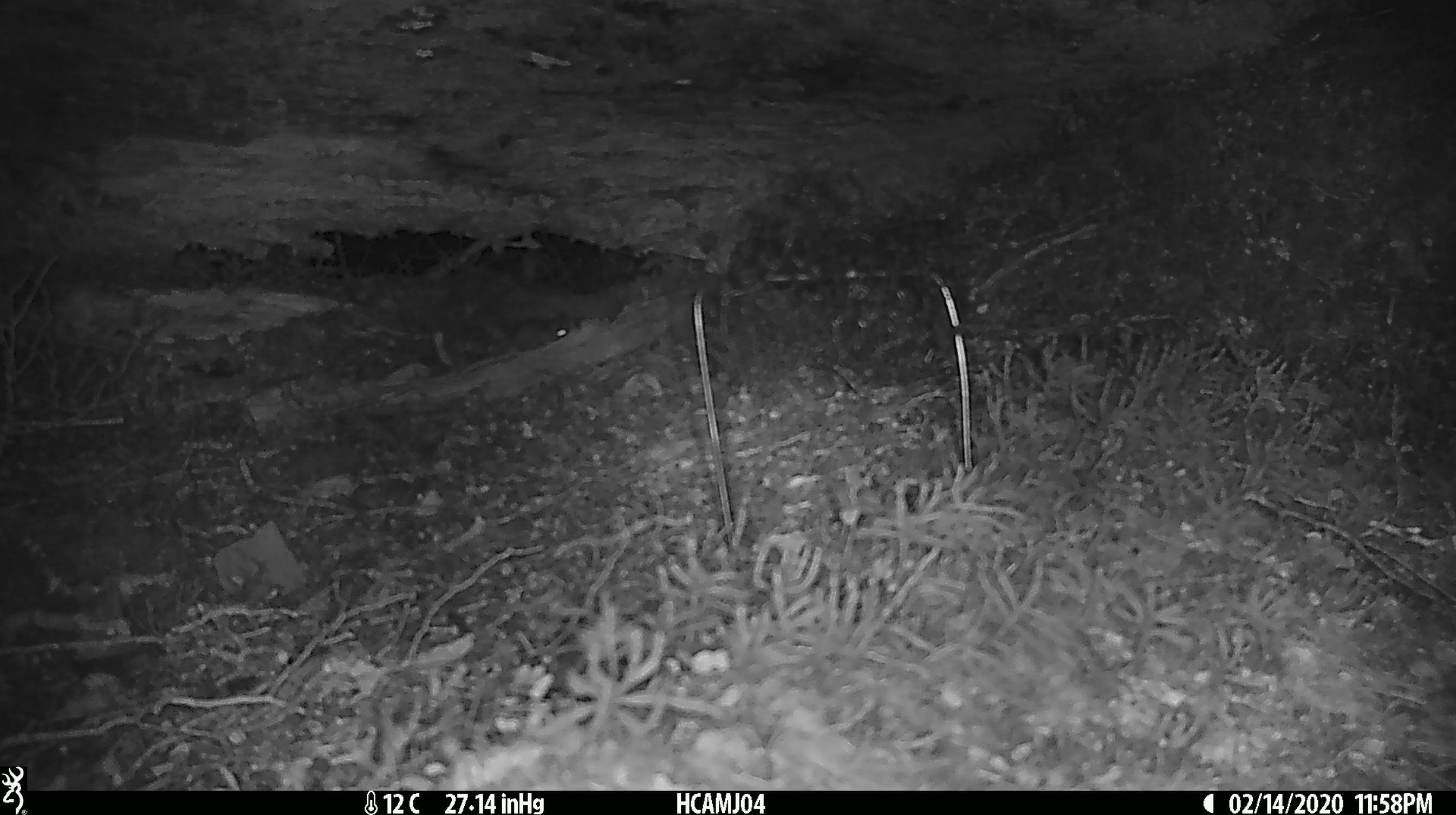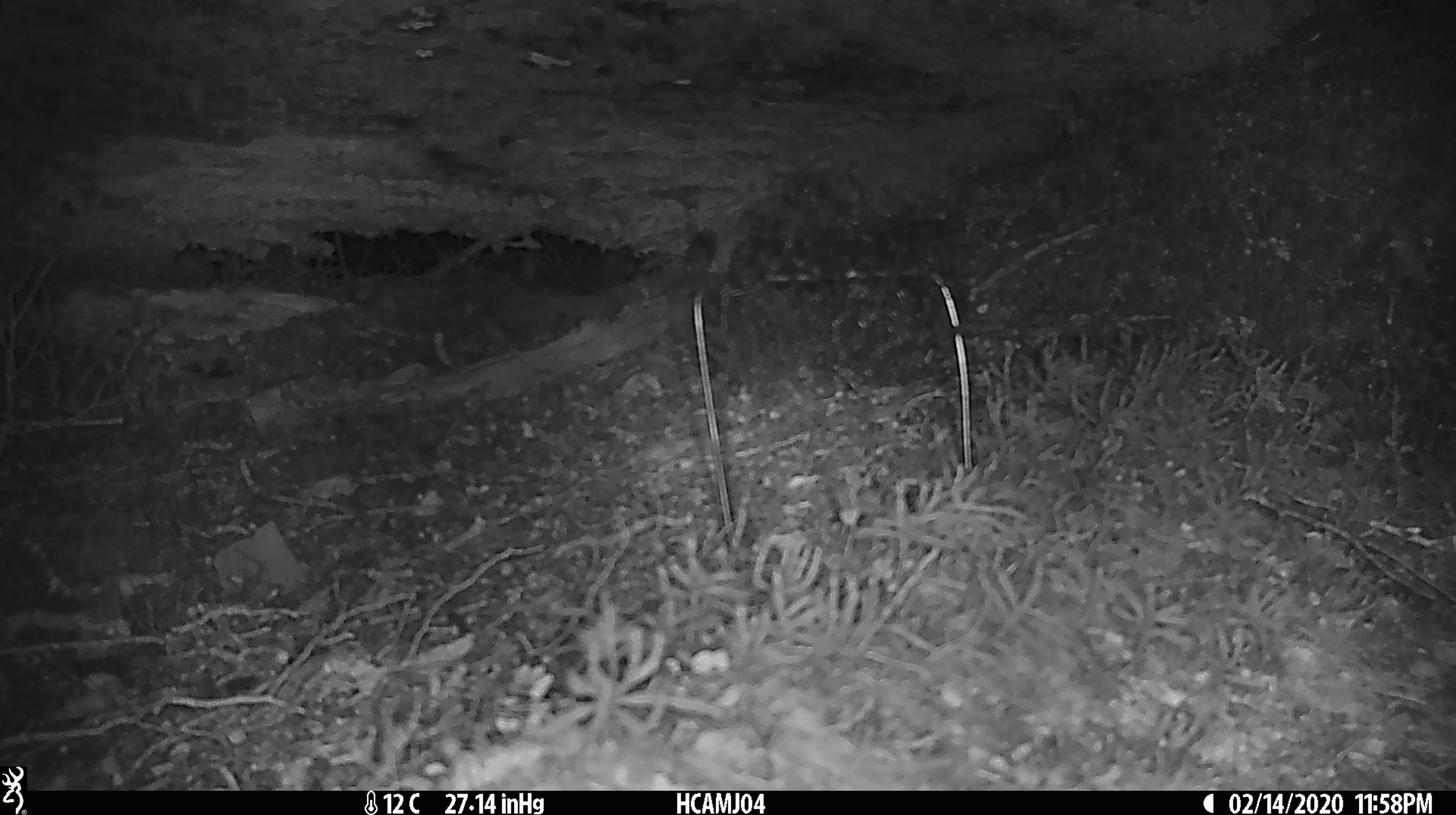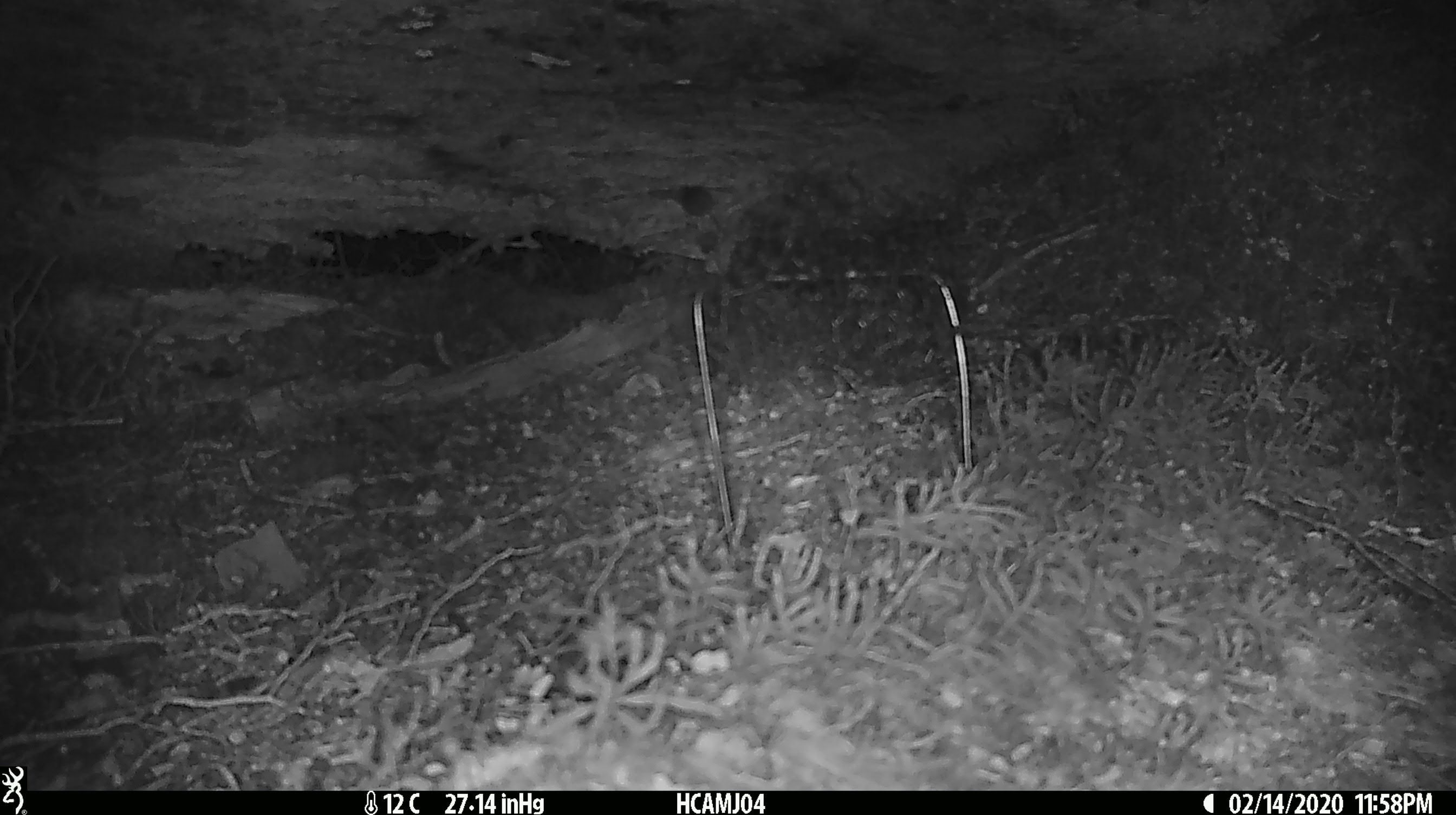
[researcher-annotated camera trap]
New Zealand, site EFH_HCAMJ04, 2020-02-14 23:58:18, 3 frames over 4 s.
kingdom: Animalia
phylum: Chordata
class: Mammalia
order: Rodentia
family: Muridae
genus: Mus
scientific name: Mus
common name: mouse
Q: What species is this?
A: Mouse (Mus).